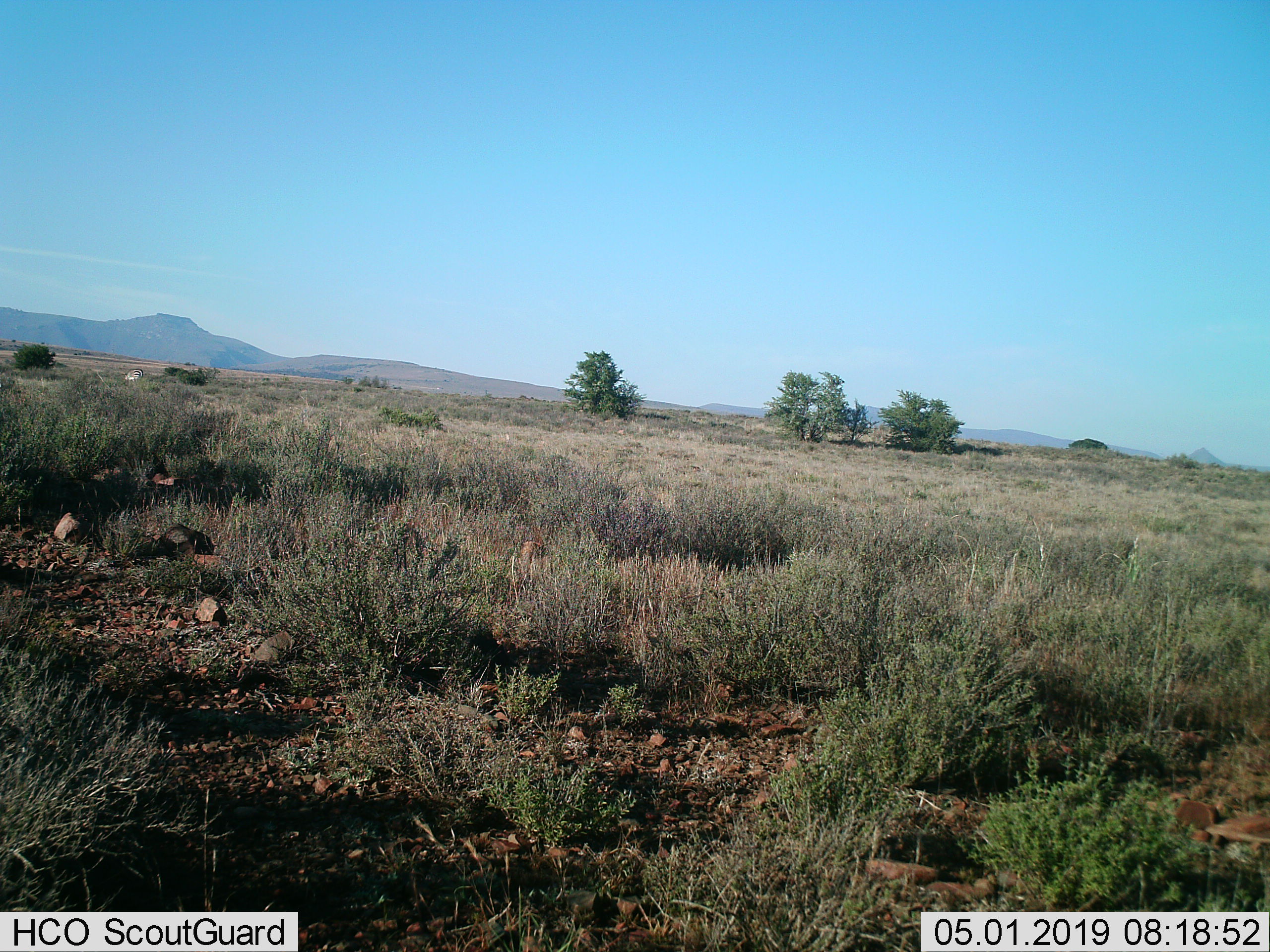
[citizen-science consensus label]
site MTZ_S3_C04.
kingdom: Animalia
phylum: Chordata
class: Mammalia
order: Perissodactyla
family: Equidae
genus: Equus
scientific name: Equus zebra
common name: mountain zebra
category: zebramountain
Zebramountain (mountain zebra) (Equus zebra), count 1. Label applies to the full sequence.